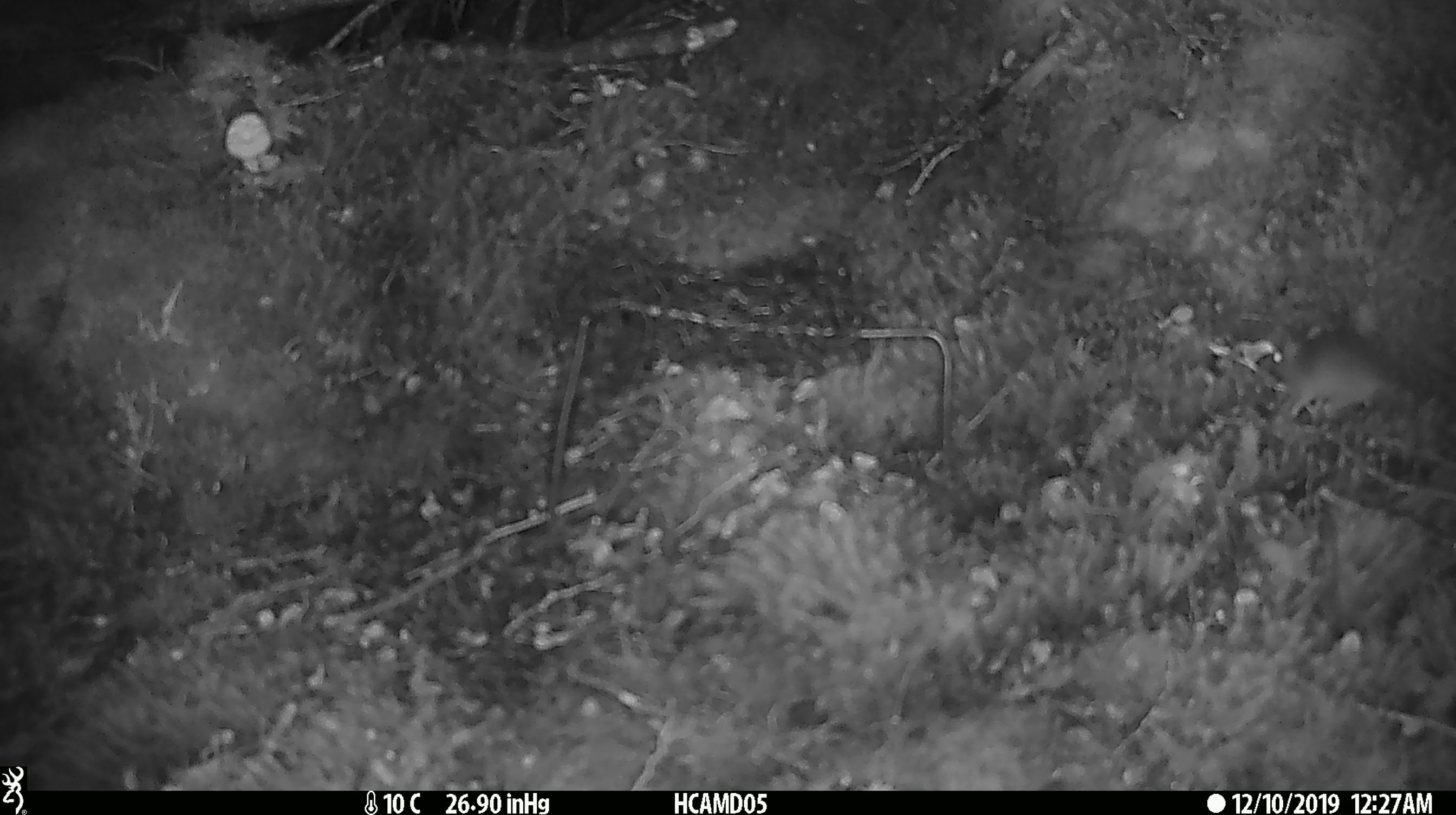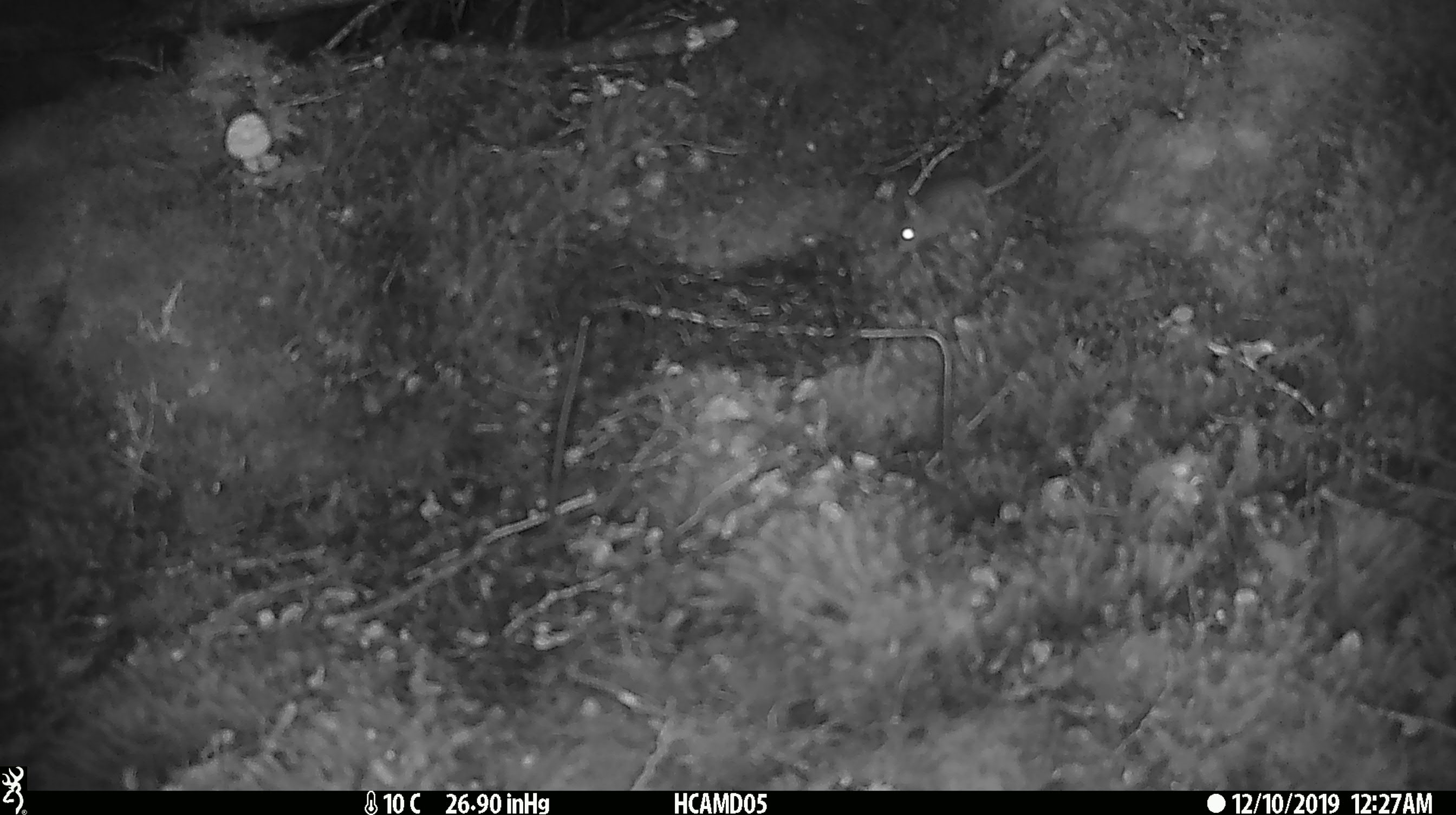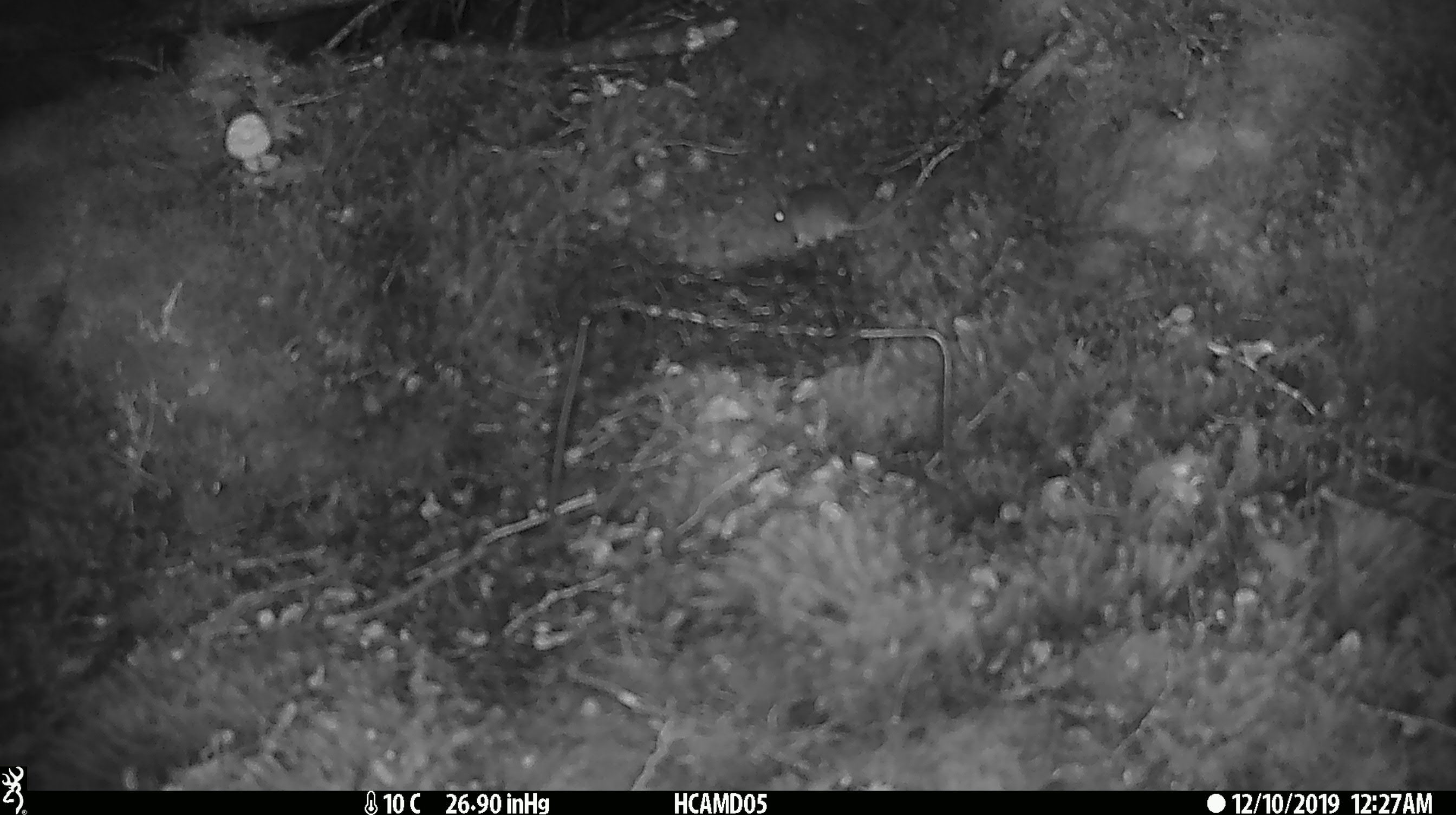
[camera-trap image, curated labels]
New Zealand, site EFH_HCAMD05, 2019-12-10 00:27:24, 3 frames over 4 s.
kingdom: Animalia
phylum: Chordata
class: Mammalia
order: Rodentia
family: Muridae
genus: Mus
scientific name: Mus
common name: mouse